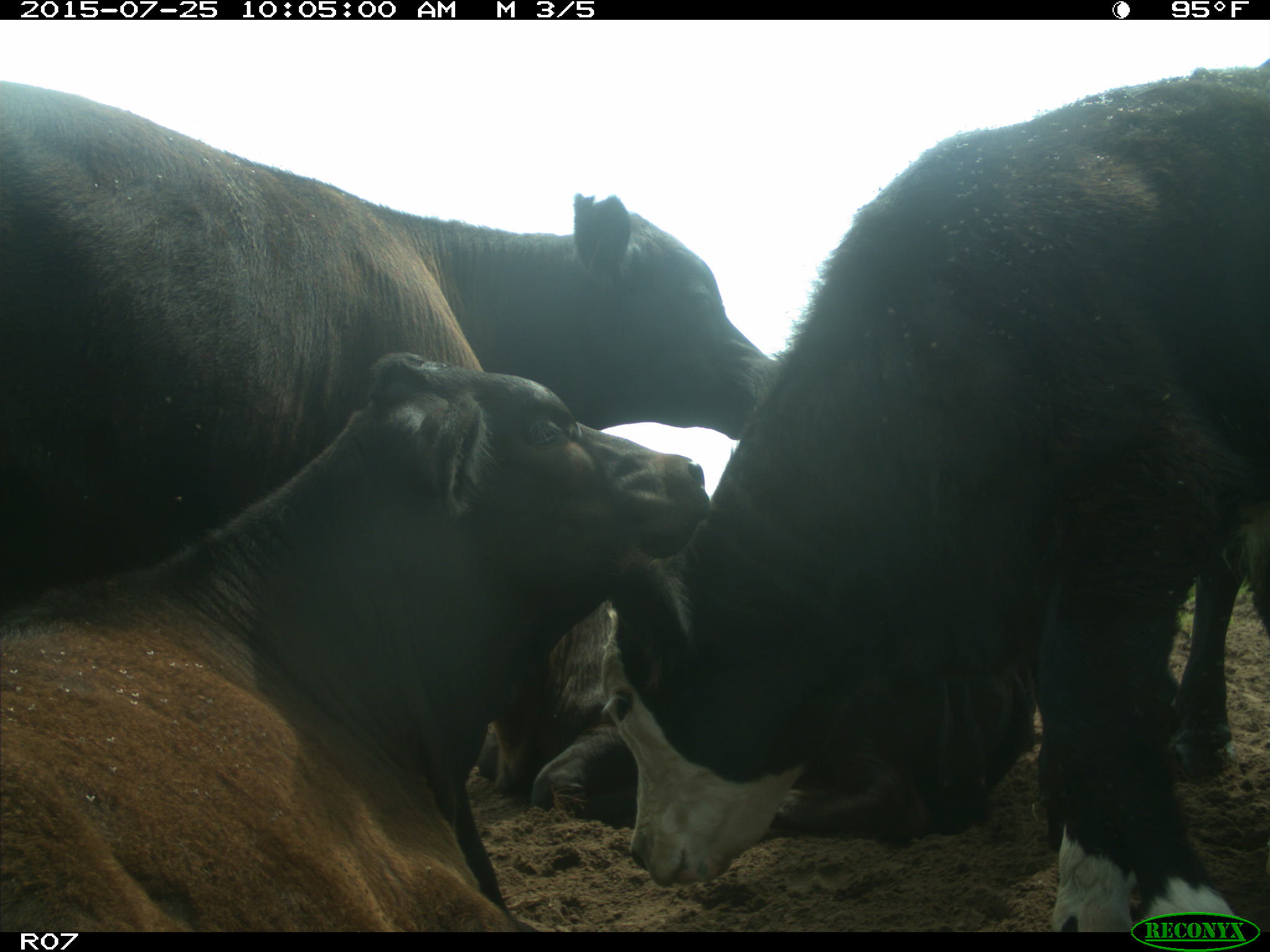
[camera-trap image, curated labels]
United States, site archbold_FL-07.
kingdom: Animalia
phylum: Chordata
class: Mammalia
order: Artiodactyla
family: Bovidae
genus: Bos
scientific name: Bos taurus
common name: domestic cow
Bos taurus (domestic cow).